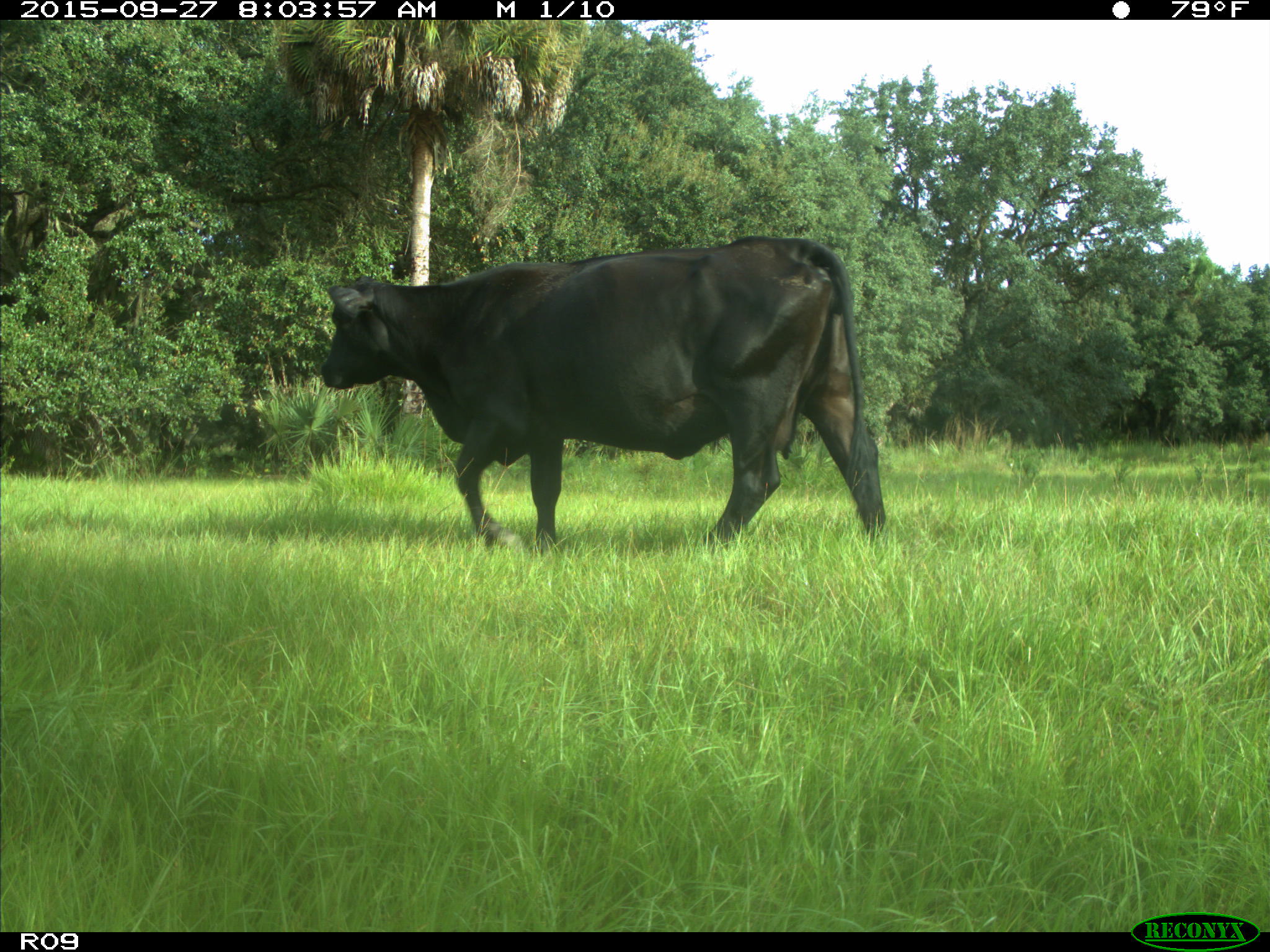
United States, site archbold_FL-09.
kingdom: Animalia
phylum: Chordata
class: Mammalia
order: Artiodactyla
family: Bovidae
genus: Bos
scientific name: Bos taurus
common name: domestic cow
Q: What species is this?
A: Bos taurus (domestic cow).